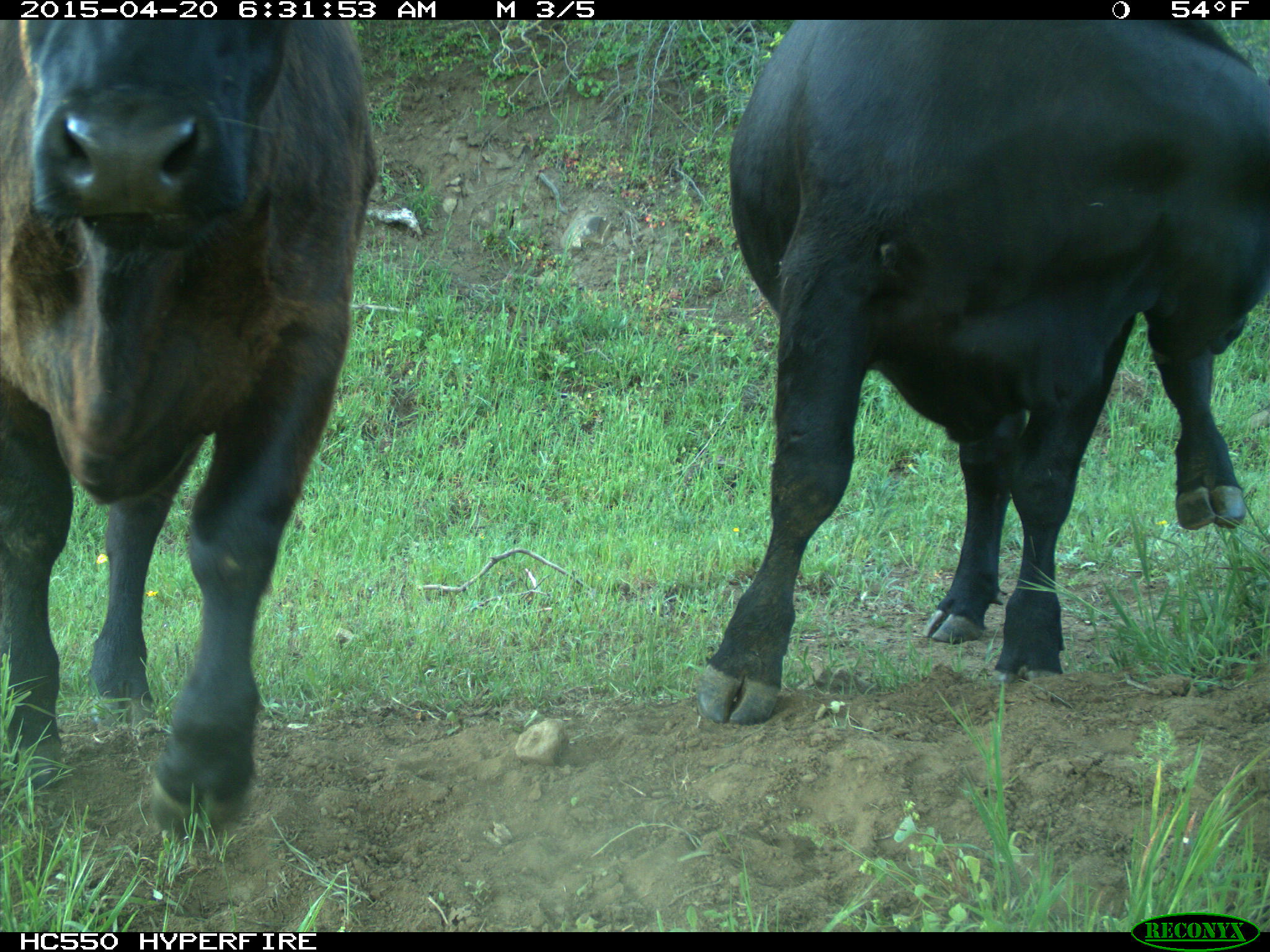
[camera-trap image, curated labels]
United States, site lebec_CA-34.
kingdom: Animalia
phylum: Chordata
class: Mammalia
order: Artiodactyla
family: Bovidae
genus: Bos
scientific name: Bos taurus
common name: domestic cow